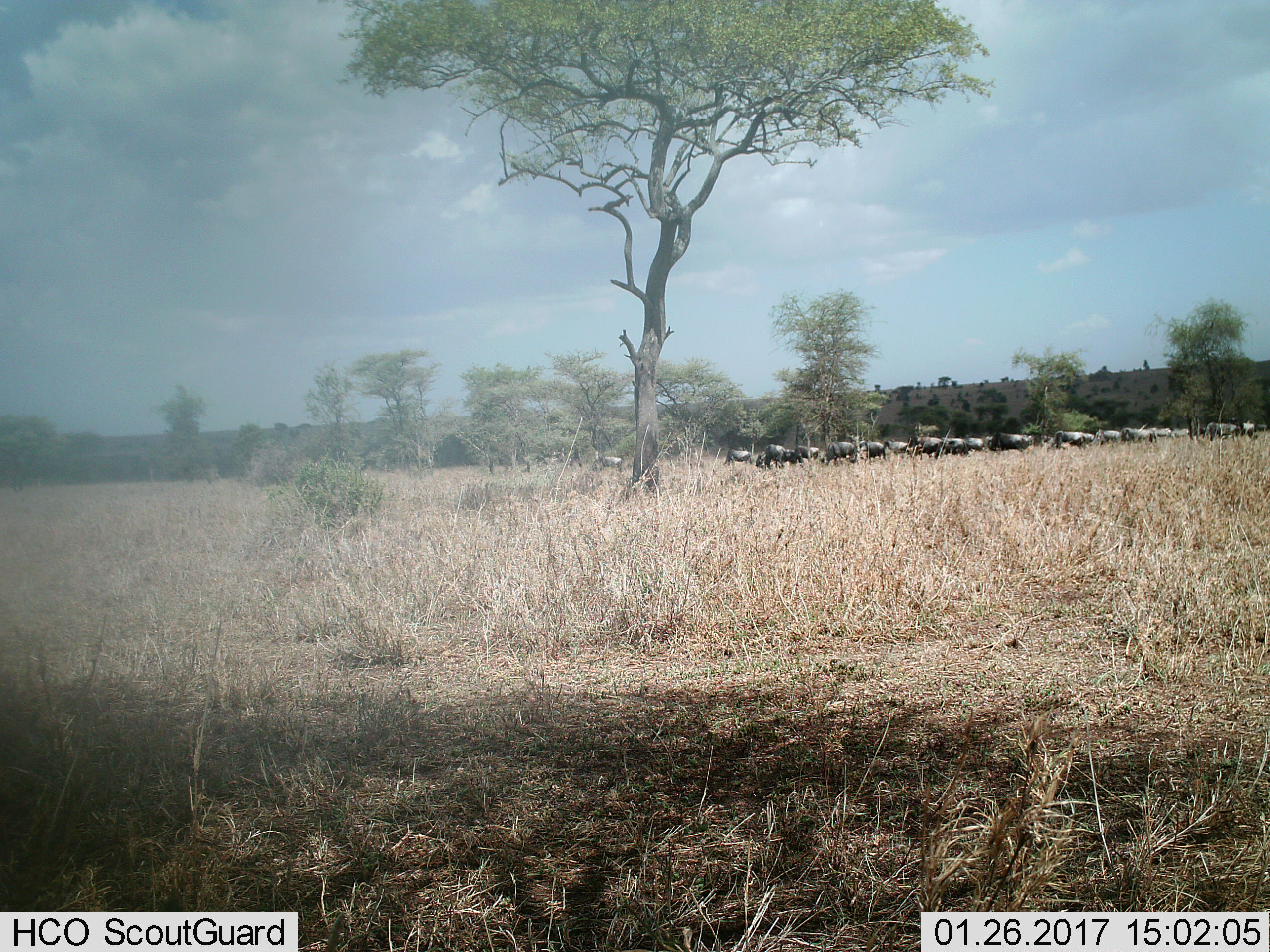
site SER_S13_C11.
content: unidentified animal